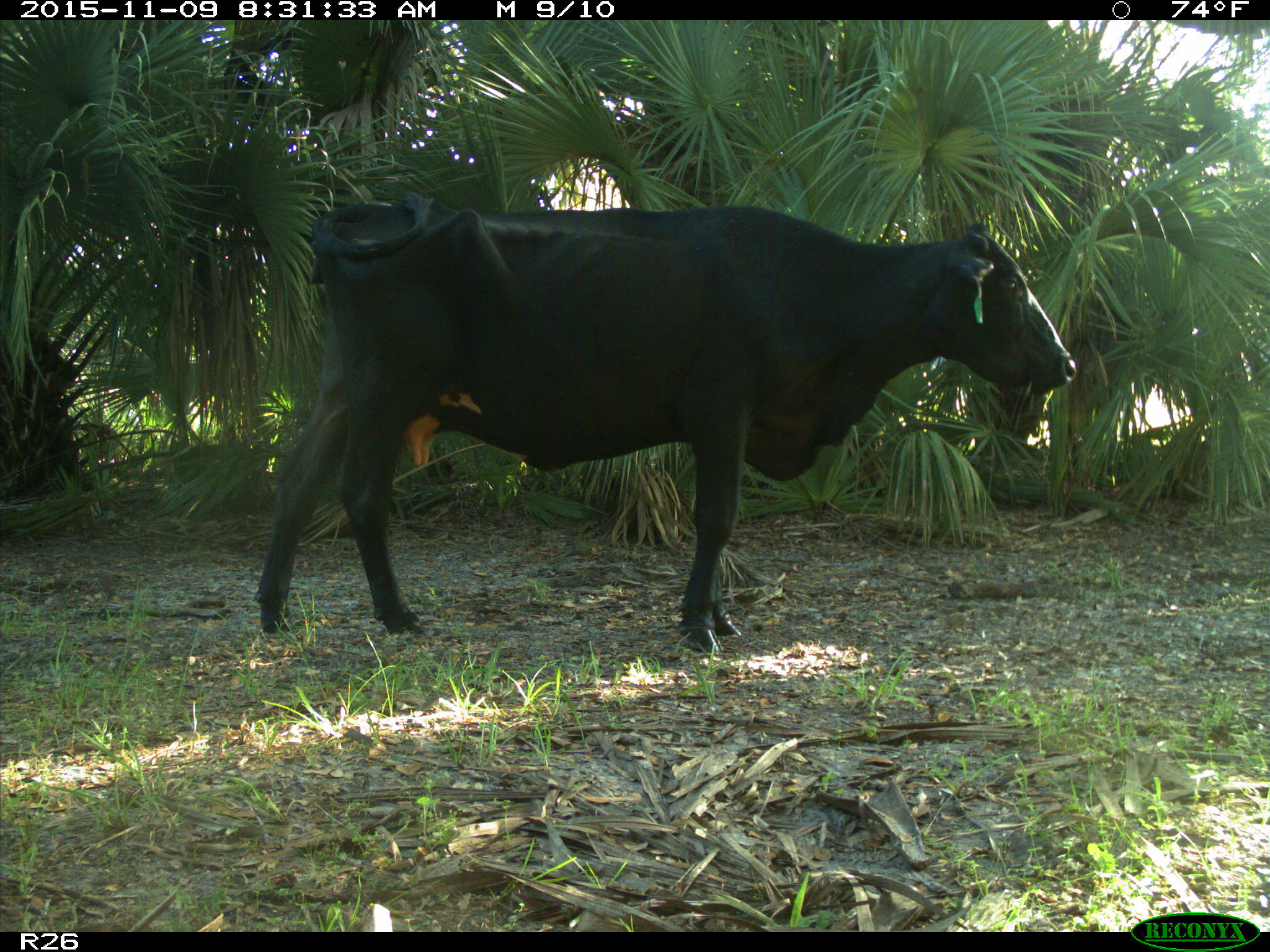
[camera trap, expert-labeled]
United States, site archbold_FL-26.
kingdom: Animalia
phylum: Chordata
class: Mammalia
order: Artiodactyla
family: Bovidae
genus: Bos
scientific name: Bos taurus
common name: domestic cow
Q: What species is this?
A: Bos taurus (domestic cow).